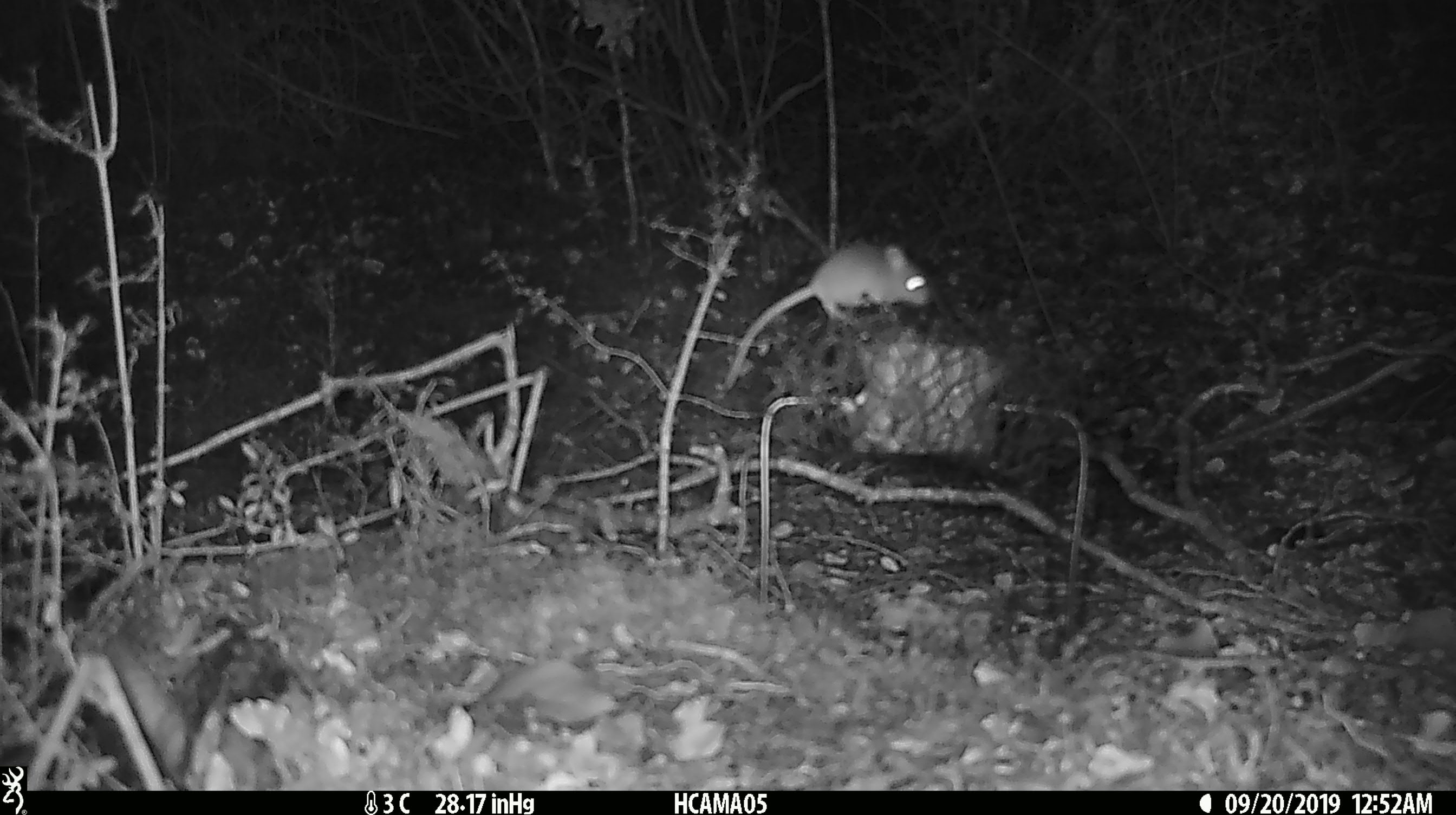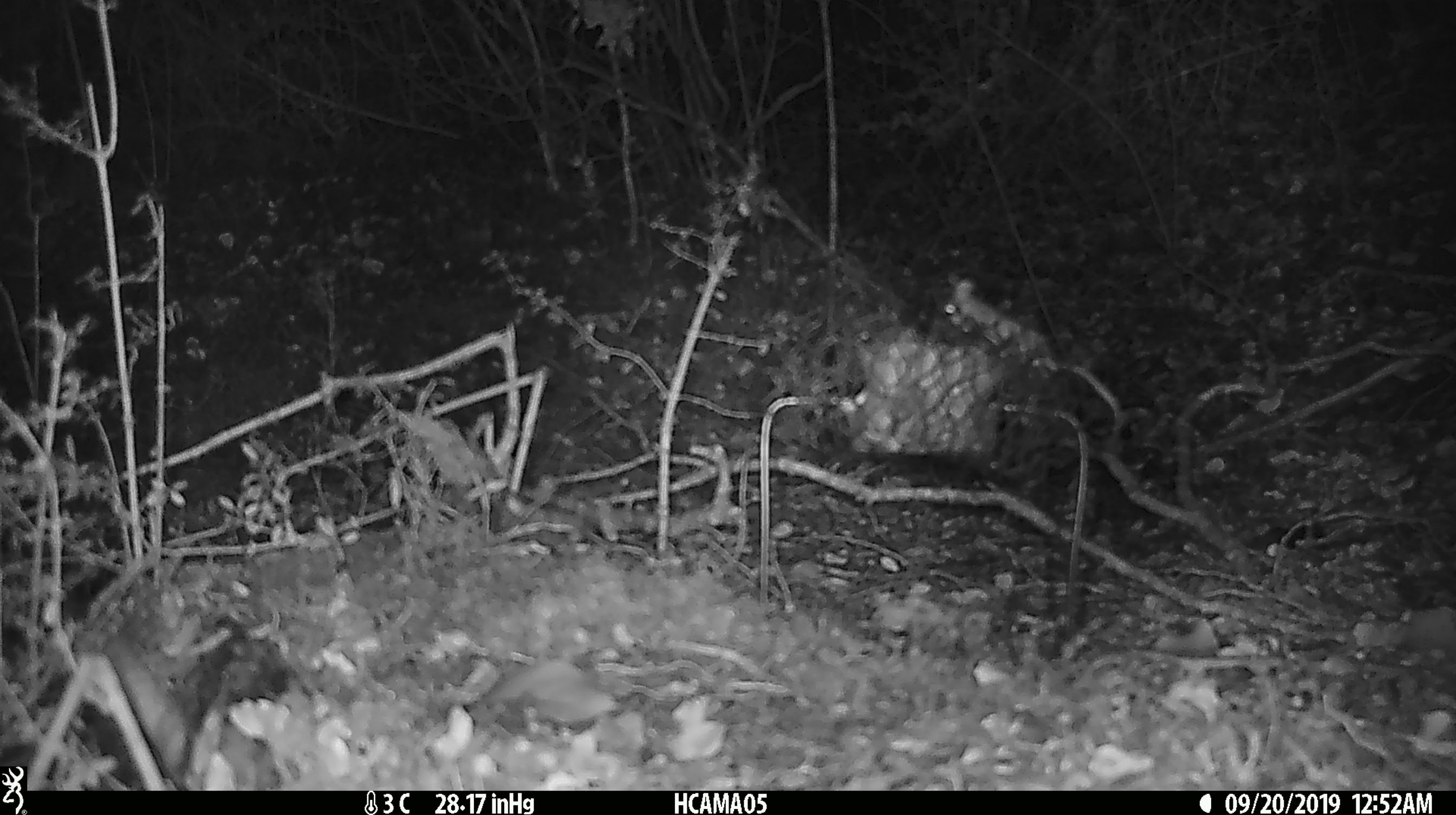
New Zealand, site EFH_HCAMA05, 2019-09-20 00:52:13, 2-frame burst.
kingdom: Animalia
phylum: Chordata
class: Mammalia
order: Rodentia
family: Muridae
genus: Mus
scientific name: Mus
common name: mouse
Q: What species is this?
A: Mouse (Mus).